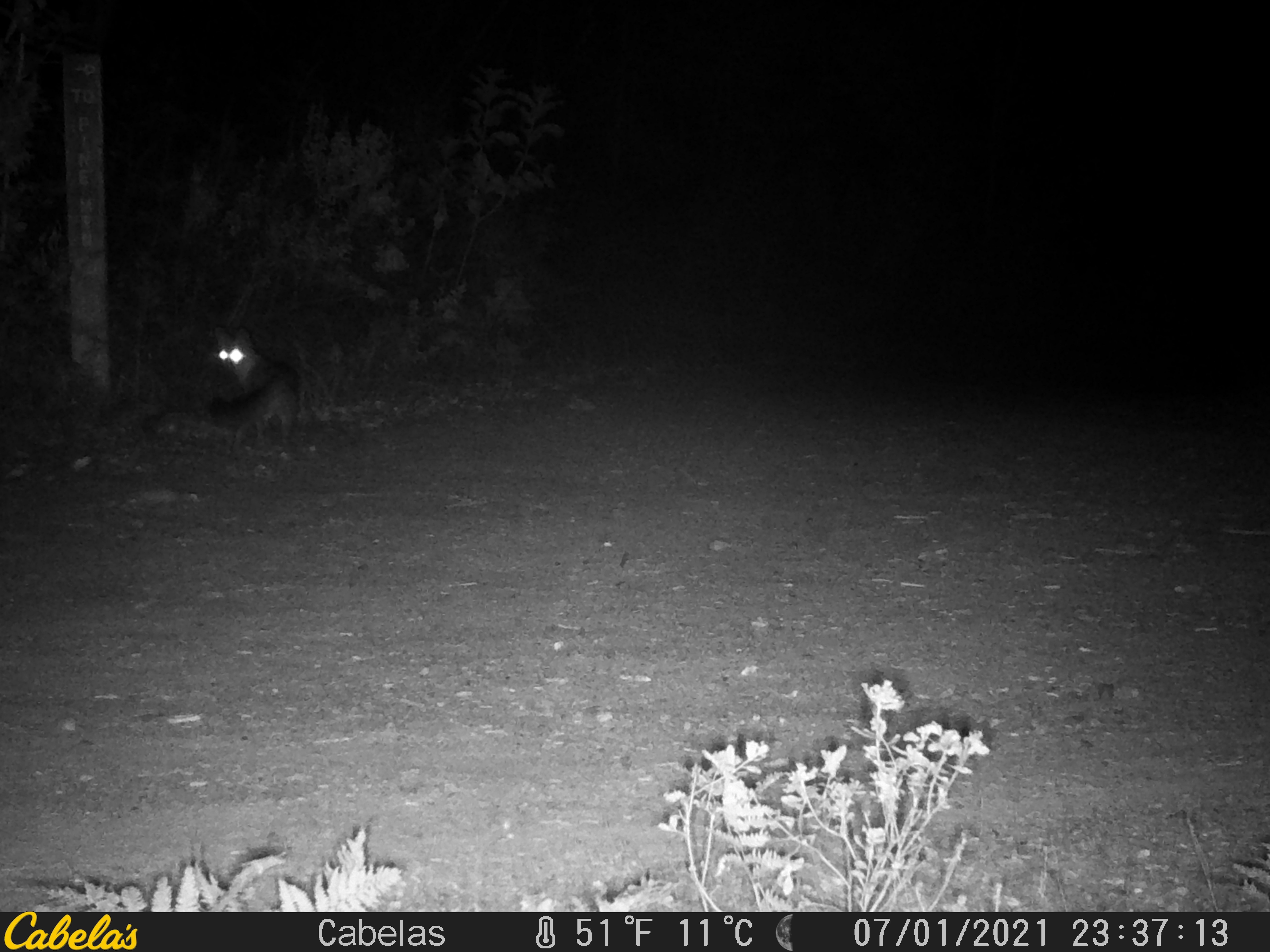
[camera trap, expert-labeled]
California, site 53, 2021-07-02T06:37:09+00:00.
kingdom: Animalia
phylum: Chordata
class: Mammalia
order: Carnivora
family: Canidae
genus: Urocyon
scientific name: Urocyon cinereoargenteus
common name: gray fox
Gray fox (Urocyon cinereoargenteus).